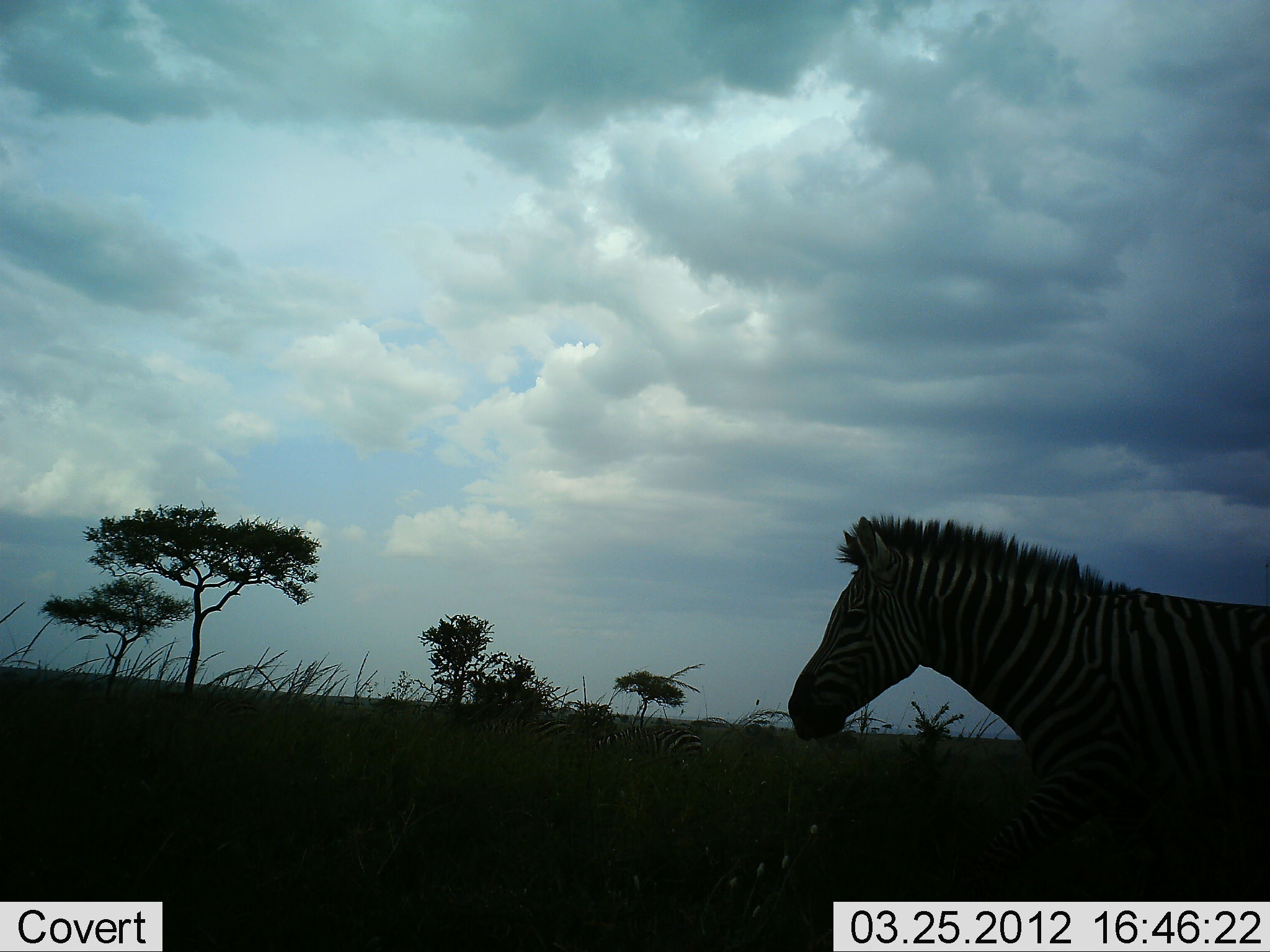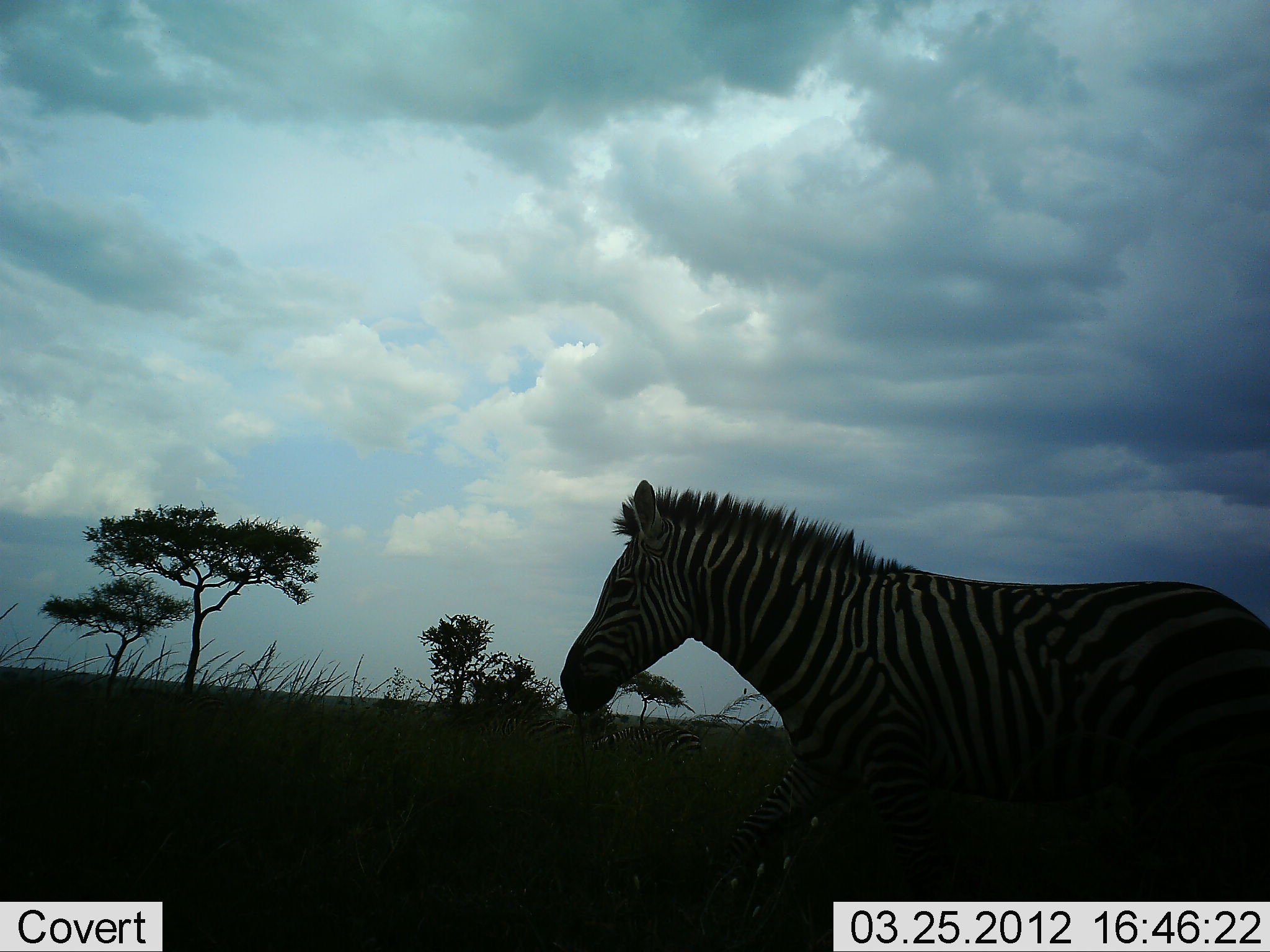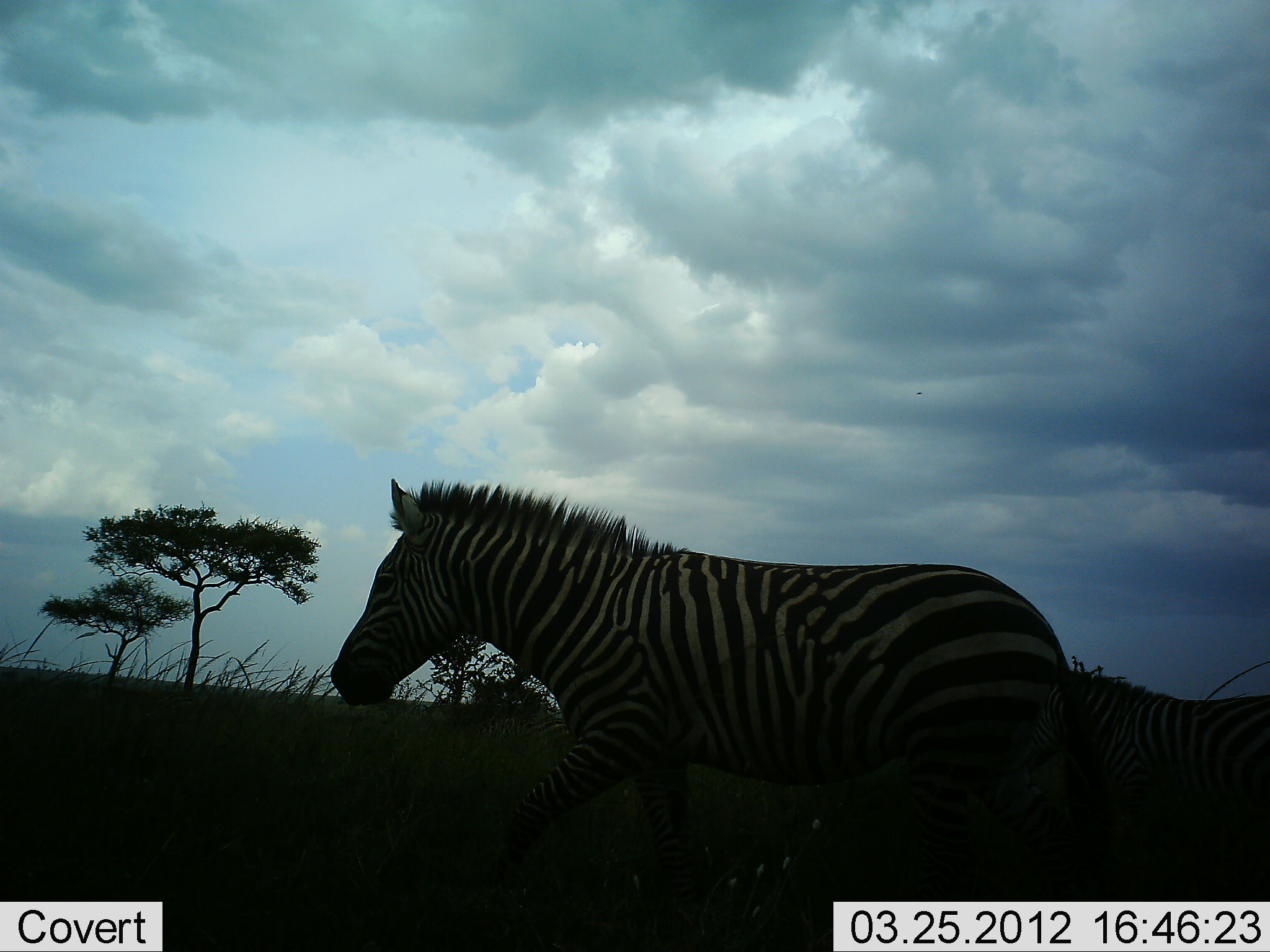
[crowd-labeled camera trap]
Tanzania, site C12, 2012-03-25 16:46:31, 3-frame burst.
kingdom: Animalia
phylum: Chordata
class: Mammalia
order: Perissodactyla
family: Equidae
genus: Equus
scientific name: Equus quagga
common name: plains zebra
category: zebra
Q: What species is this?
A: Zebra (plains zebra) (Equus quagga).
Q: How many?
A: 1.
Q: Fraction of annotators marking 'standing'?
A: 8%.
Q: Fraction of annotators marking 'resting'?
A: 0%.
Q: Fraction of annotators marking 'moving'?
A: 92%.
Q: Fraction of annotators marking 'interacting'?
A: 0%.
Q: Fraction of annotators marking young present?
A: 4%.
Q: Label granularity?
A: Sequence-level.